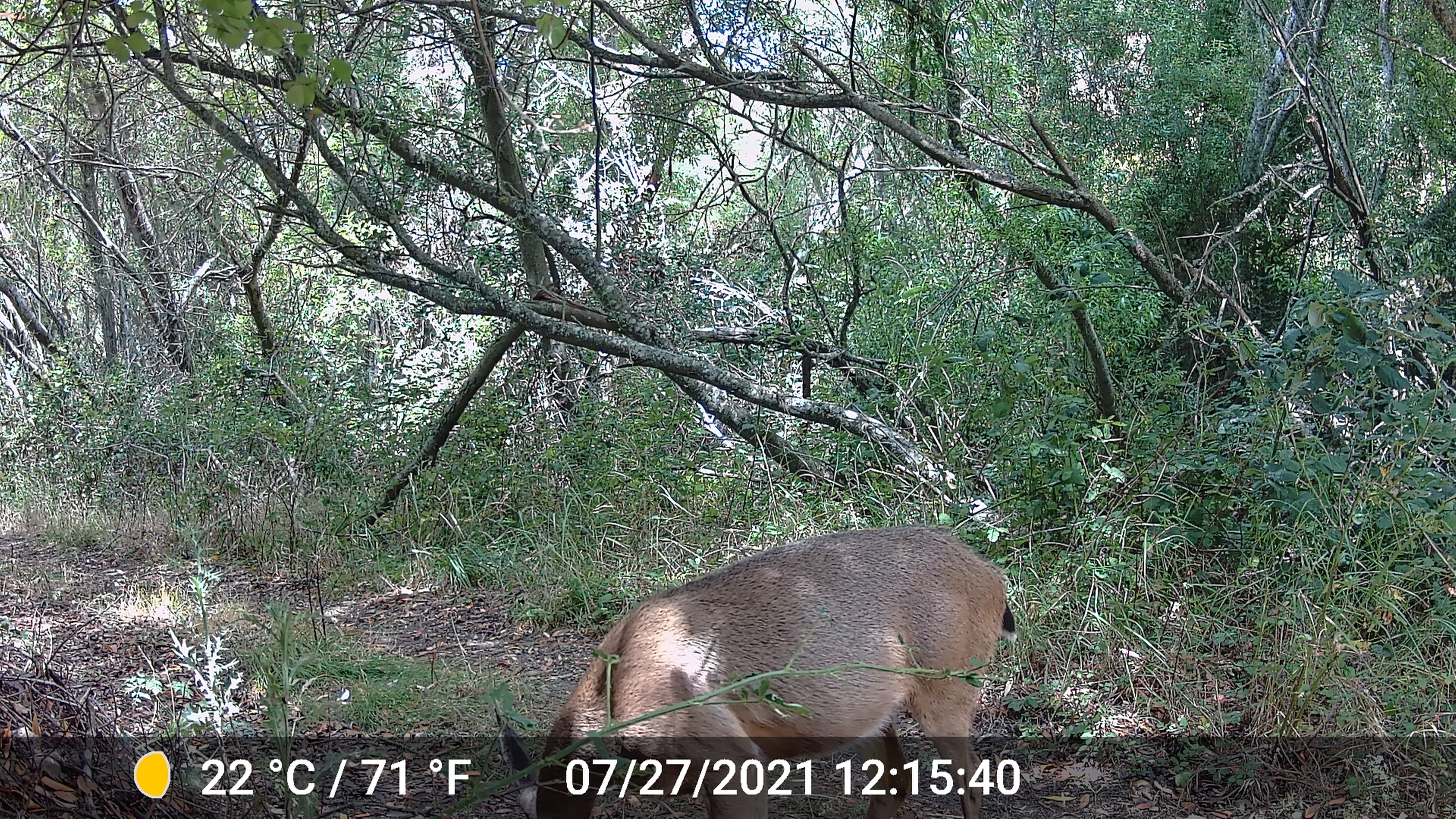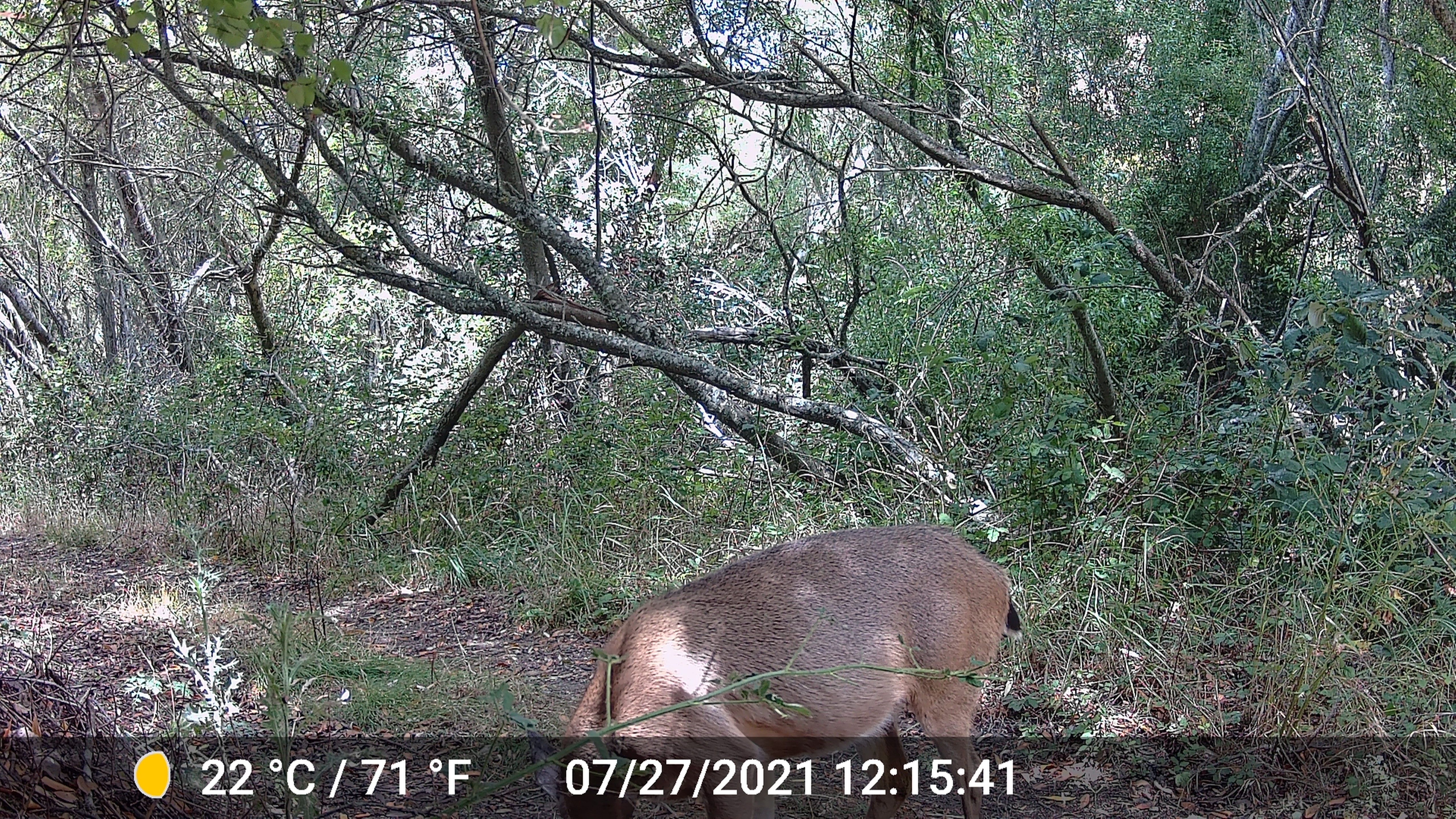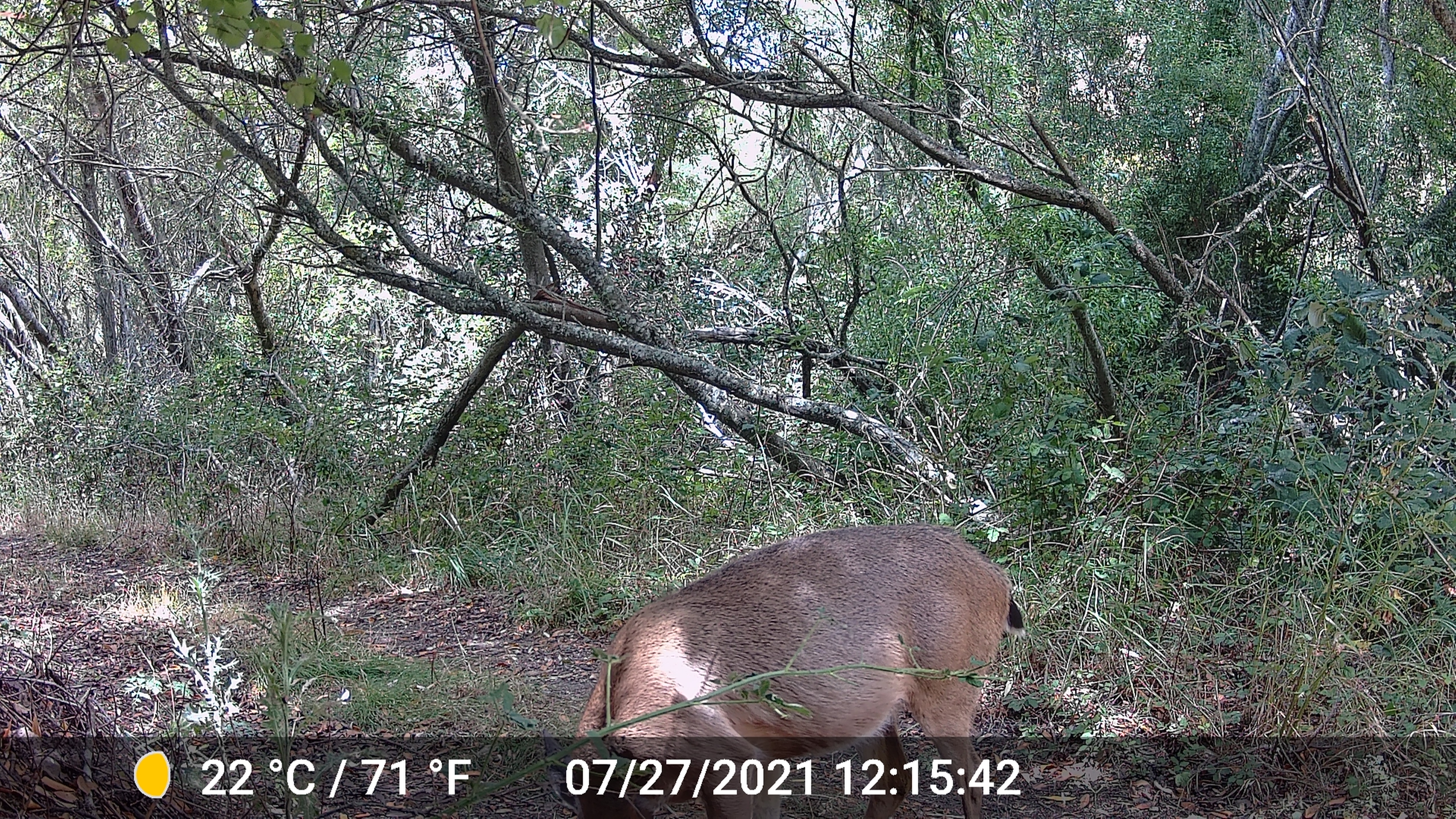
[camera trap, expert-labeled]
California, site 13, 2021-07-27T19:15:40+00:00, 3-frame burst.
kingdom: Animalia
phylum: Chordata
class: Mammalia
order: Artiodactyla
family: Cervidae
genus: Odocoileus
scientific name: Odocoileus hemionus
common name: mule deer